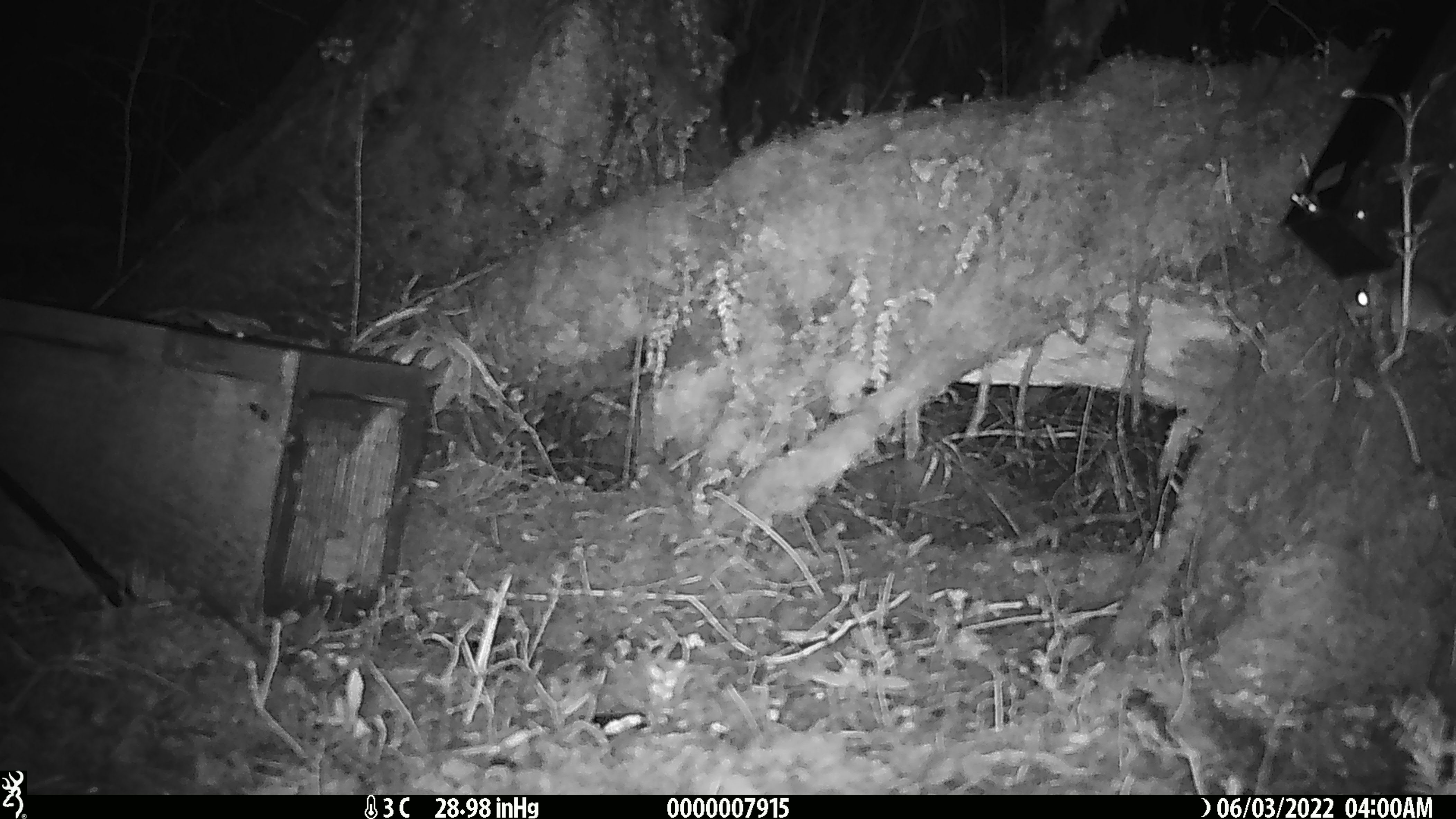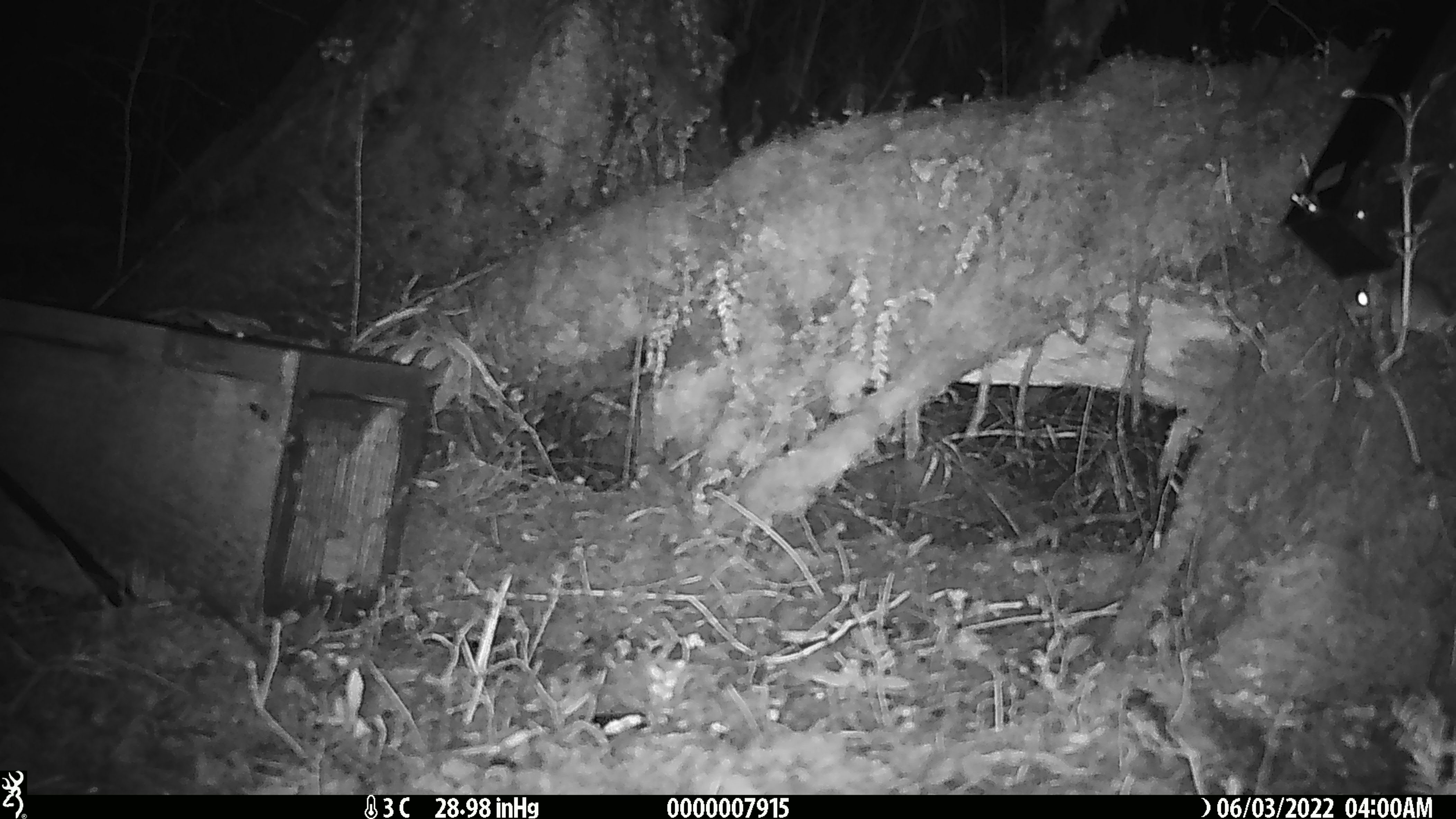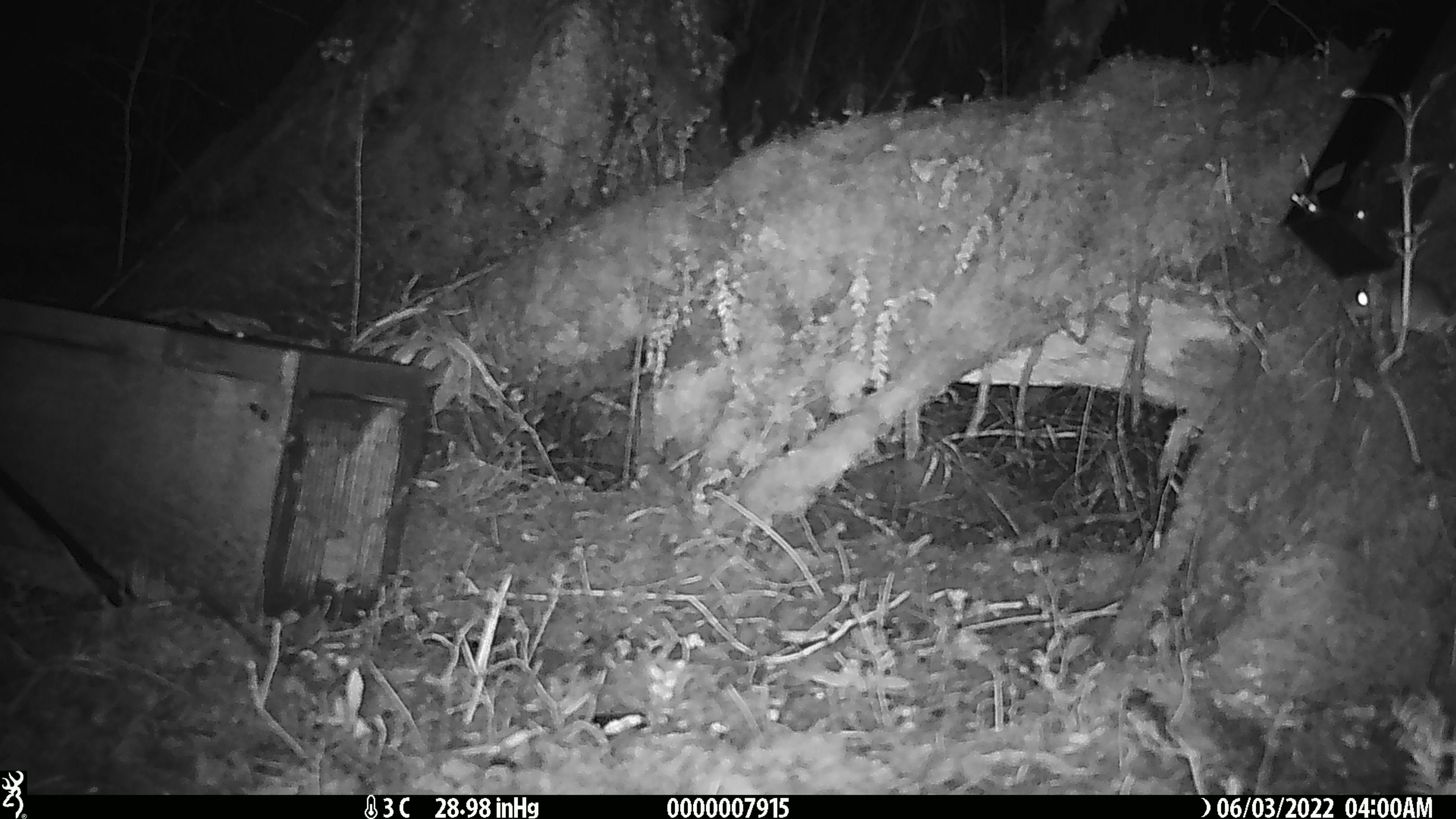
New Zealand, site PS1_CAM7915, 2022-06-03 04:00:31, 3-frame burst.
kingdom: Animalia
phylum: Chordata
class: Mammalia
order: Rodentia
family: Muridae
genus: Mus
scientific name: Mus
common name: mouse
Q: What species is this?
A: Mouse (Mus).